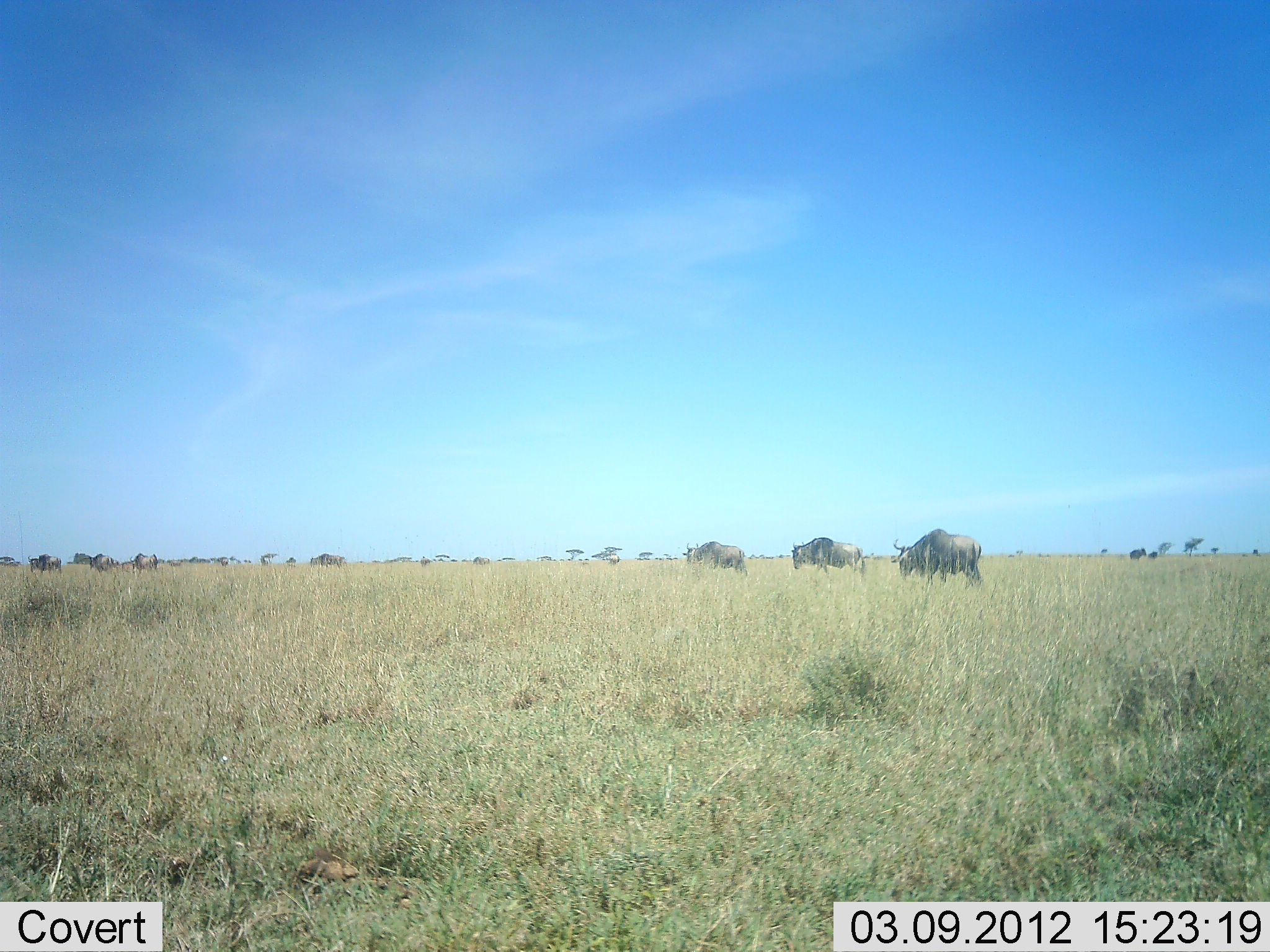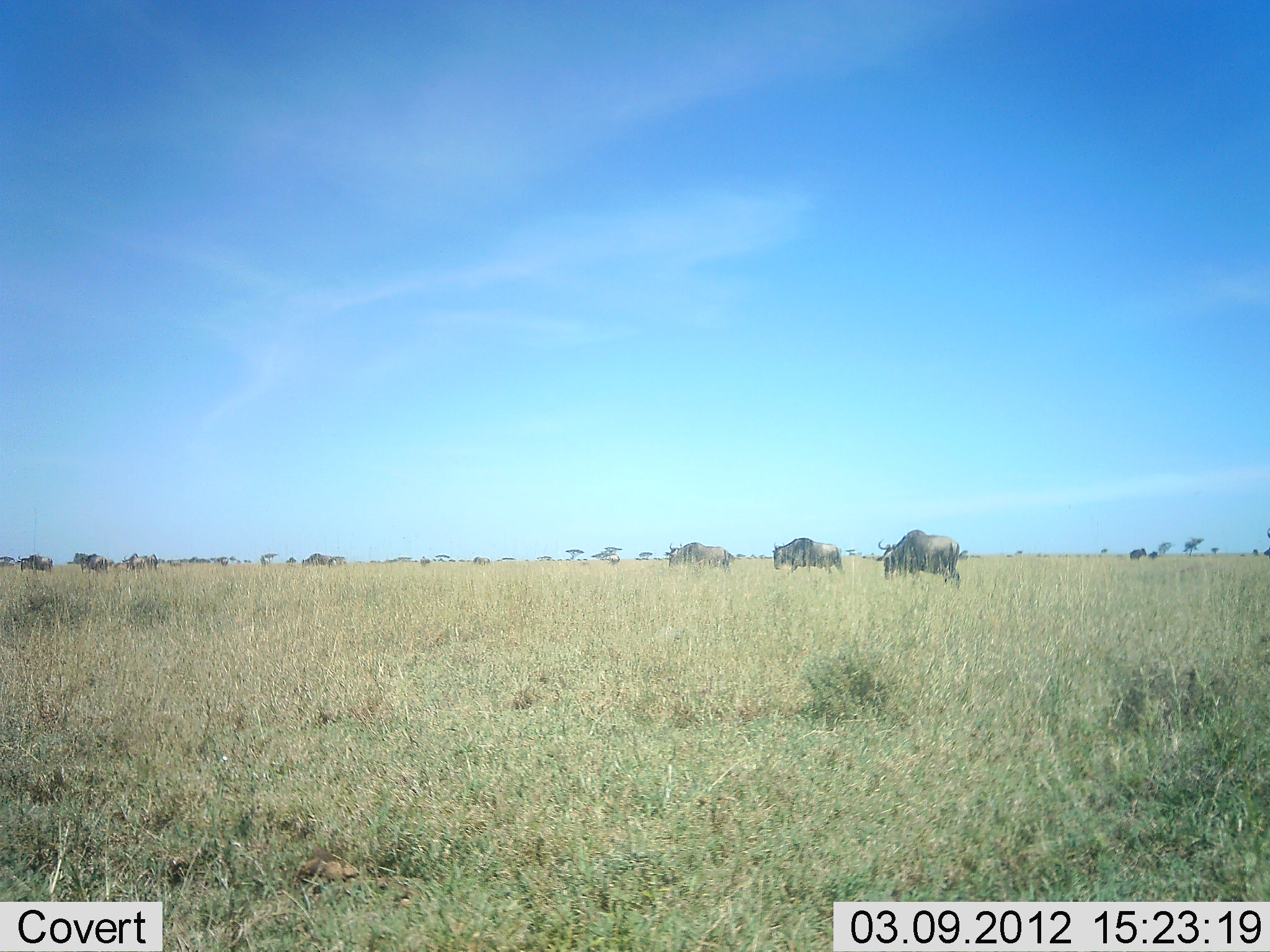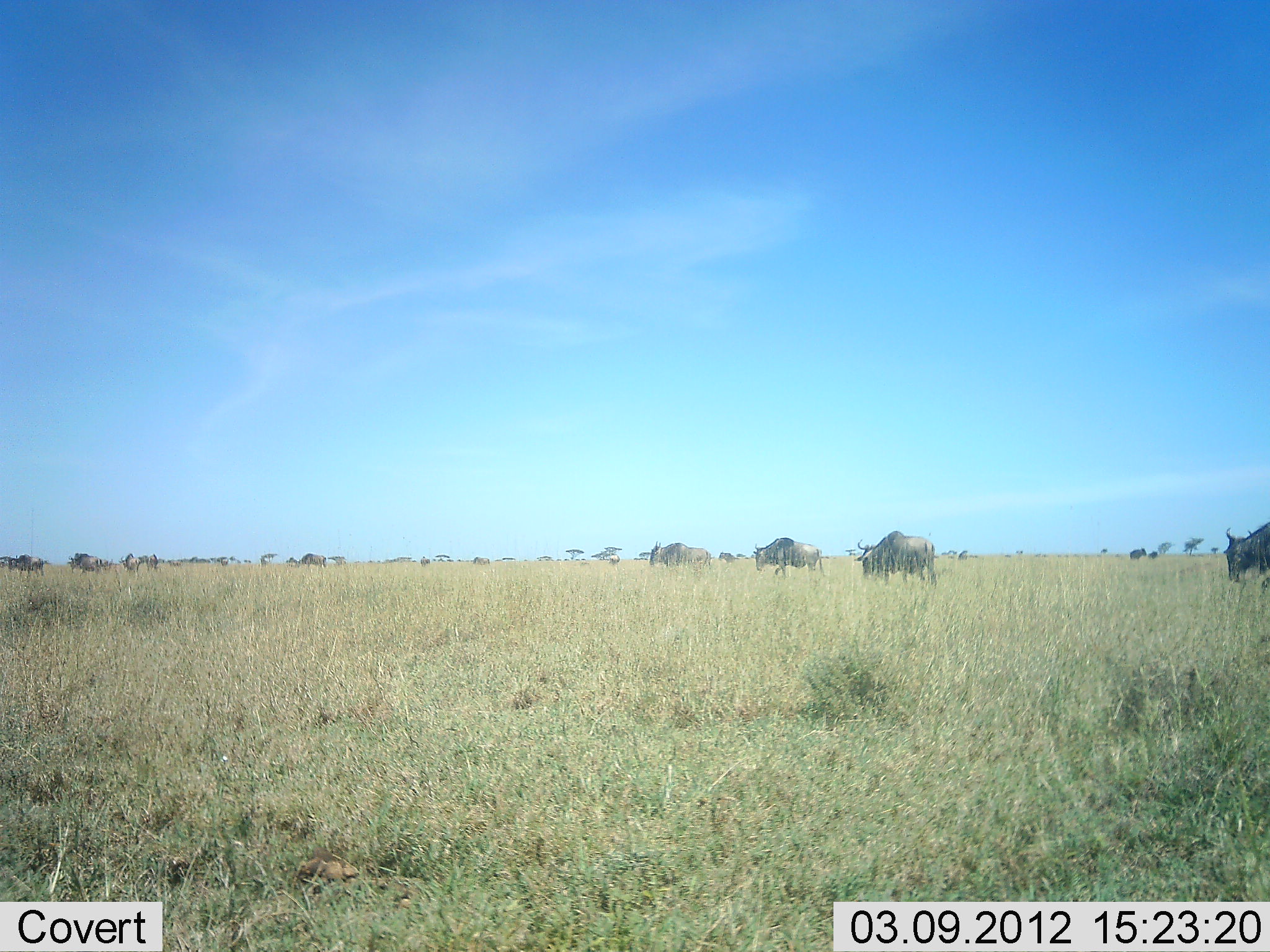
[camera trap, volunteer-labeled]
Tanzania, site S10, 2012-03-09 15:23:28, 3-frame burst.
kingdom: Animalia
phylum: Chordata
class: Mammalia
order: Artiodactyla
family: Bovidae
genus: Connochaetes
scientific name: Connochaetes taurinus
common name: blue wildebeest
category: wildebeest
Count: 10.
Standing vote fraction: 17%.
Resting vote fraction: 0%.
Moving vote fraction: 100%.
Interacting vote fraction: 0%.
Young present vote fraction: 0%.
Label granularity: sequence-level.